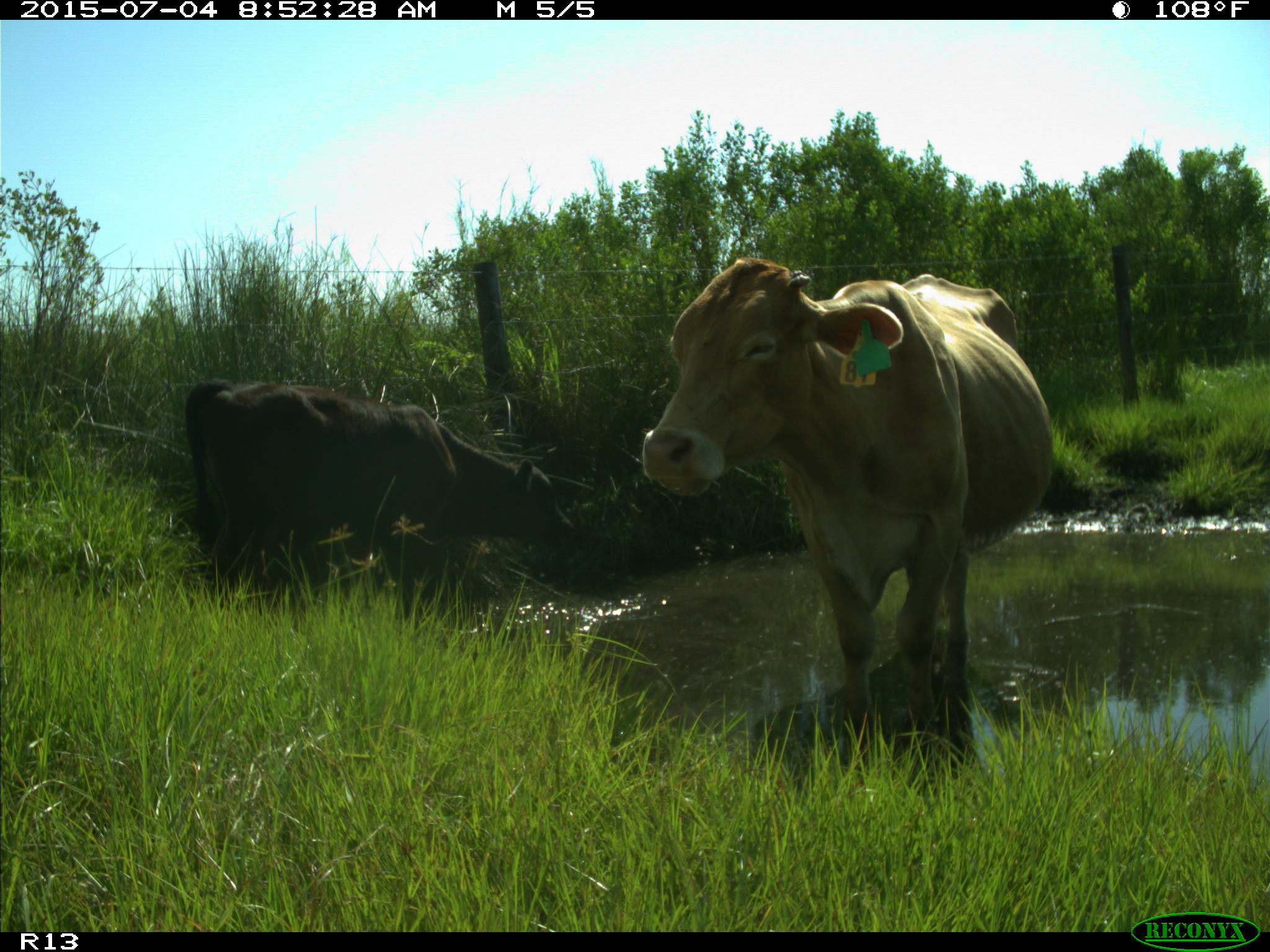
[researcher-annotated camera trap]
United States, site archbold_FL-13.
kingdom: Animalia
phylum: Chordata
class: Mammalia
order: Artiodactyla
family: Bovidae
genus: Bos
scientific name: Bos taurus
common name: domestic cow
Bos taurus (domestic cow).